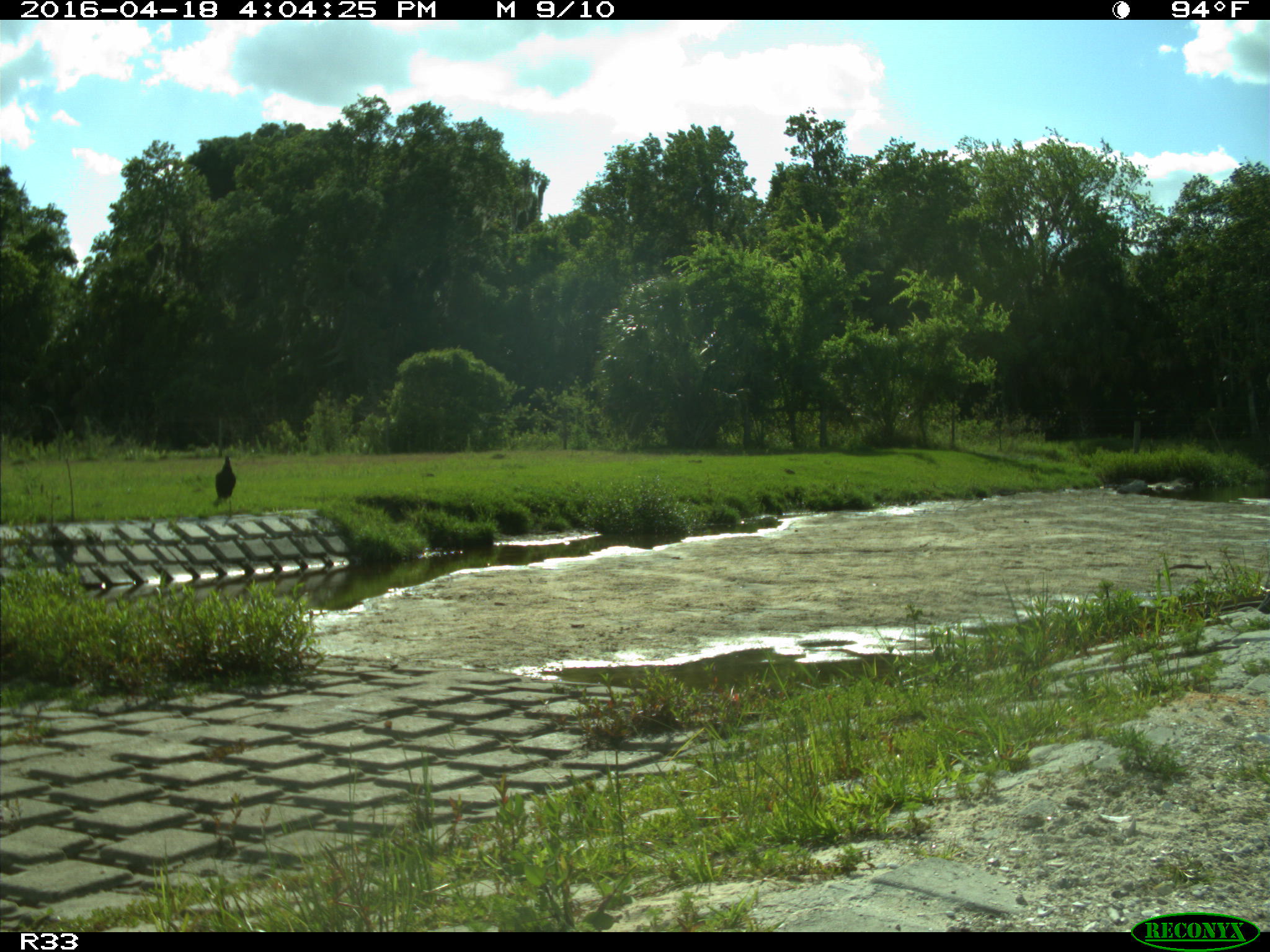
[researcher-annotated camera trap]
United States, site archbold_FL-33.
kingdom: Animalia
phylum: Chordata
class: Mammalia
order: Artiodactyla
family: Bovidae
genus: Bos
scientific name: Bos taurus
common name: domestic cow